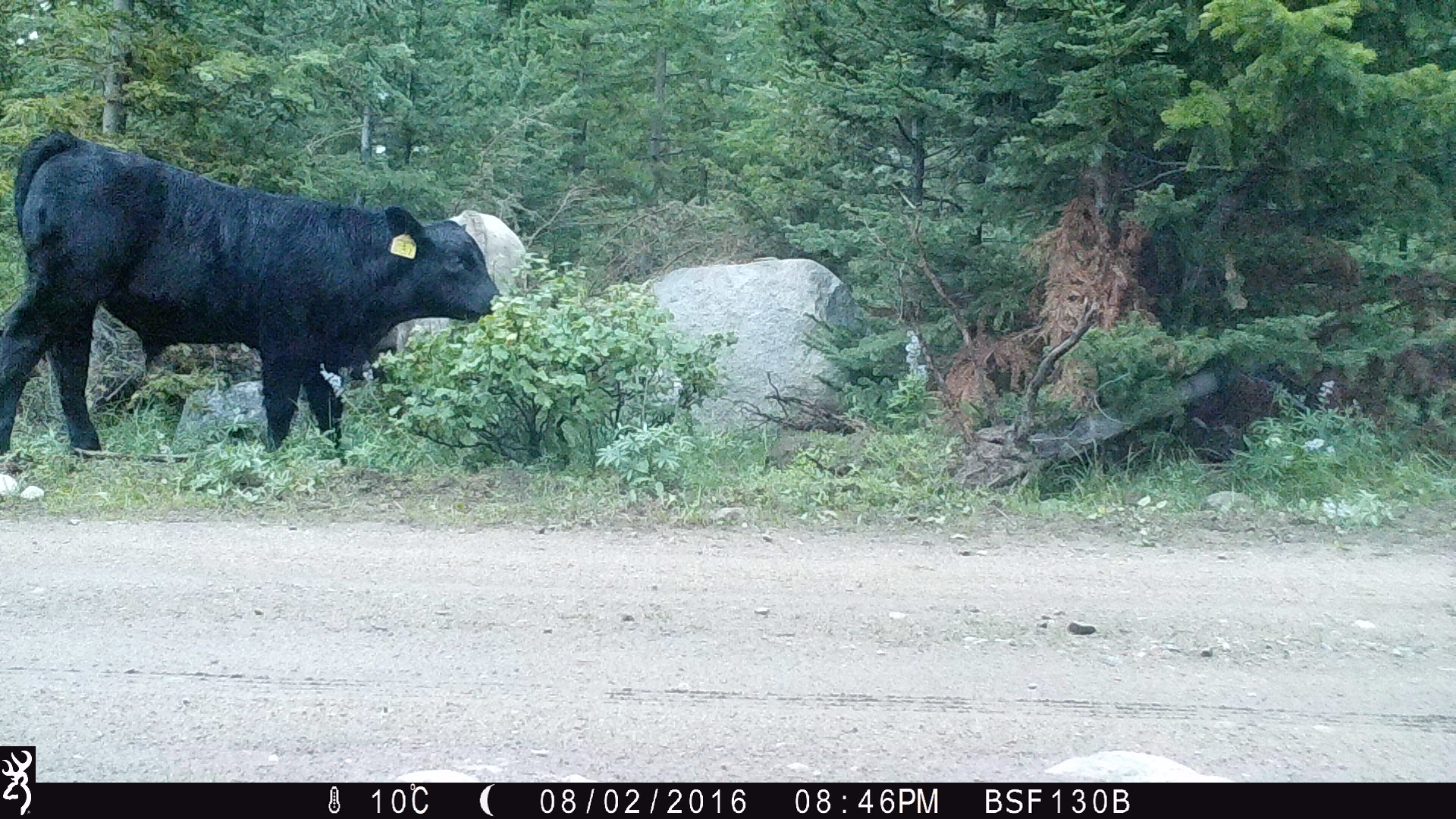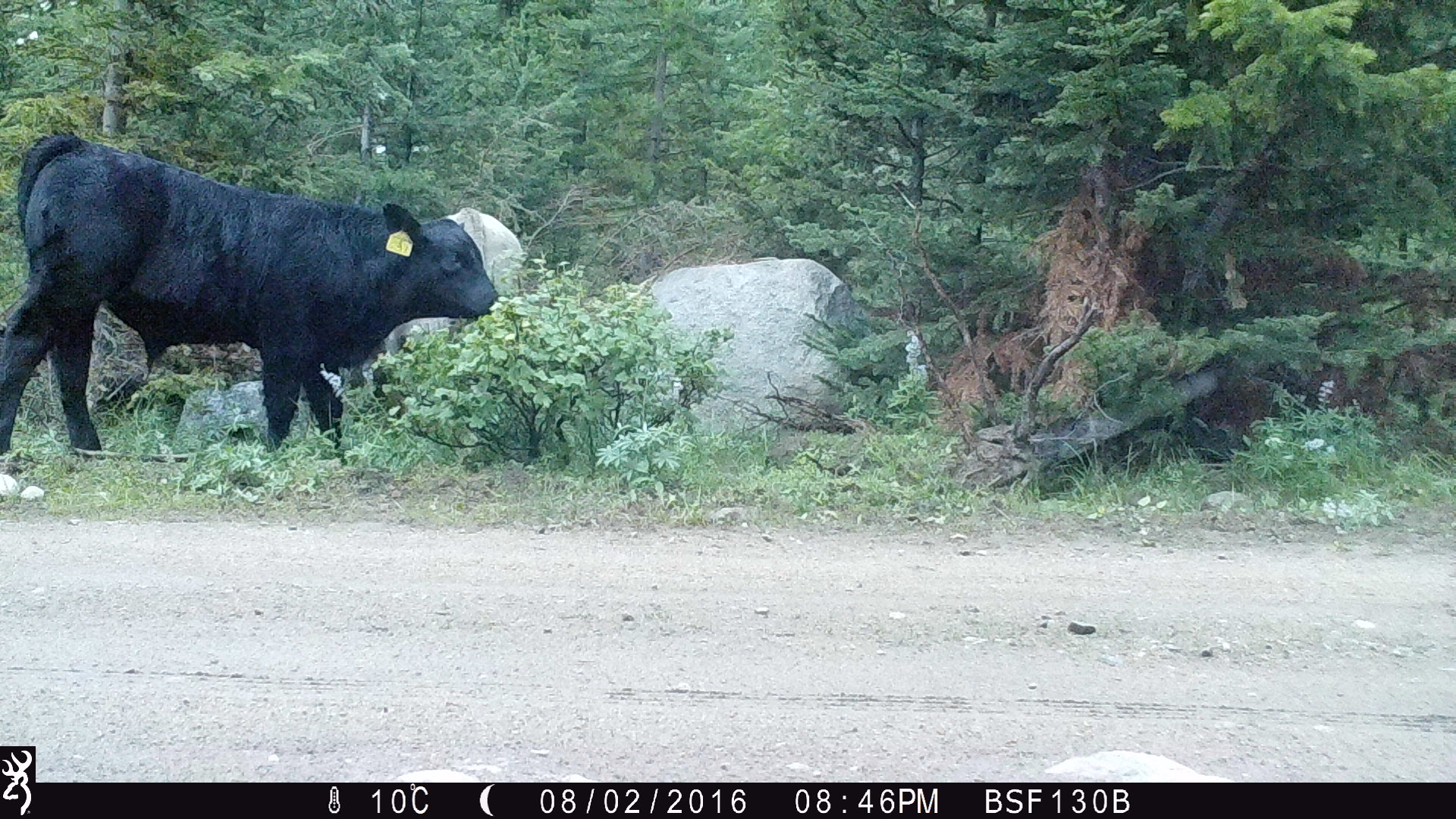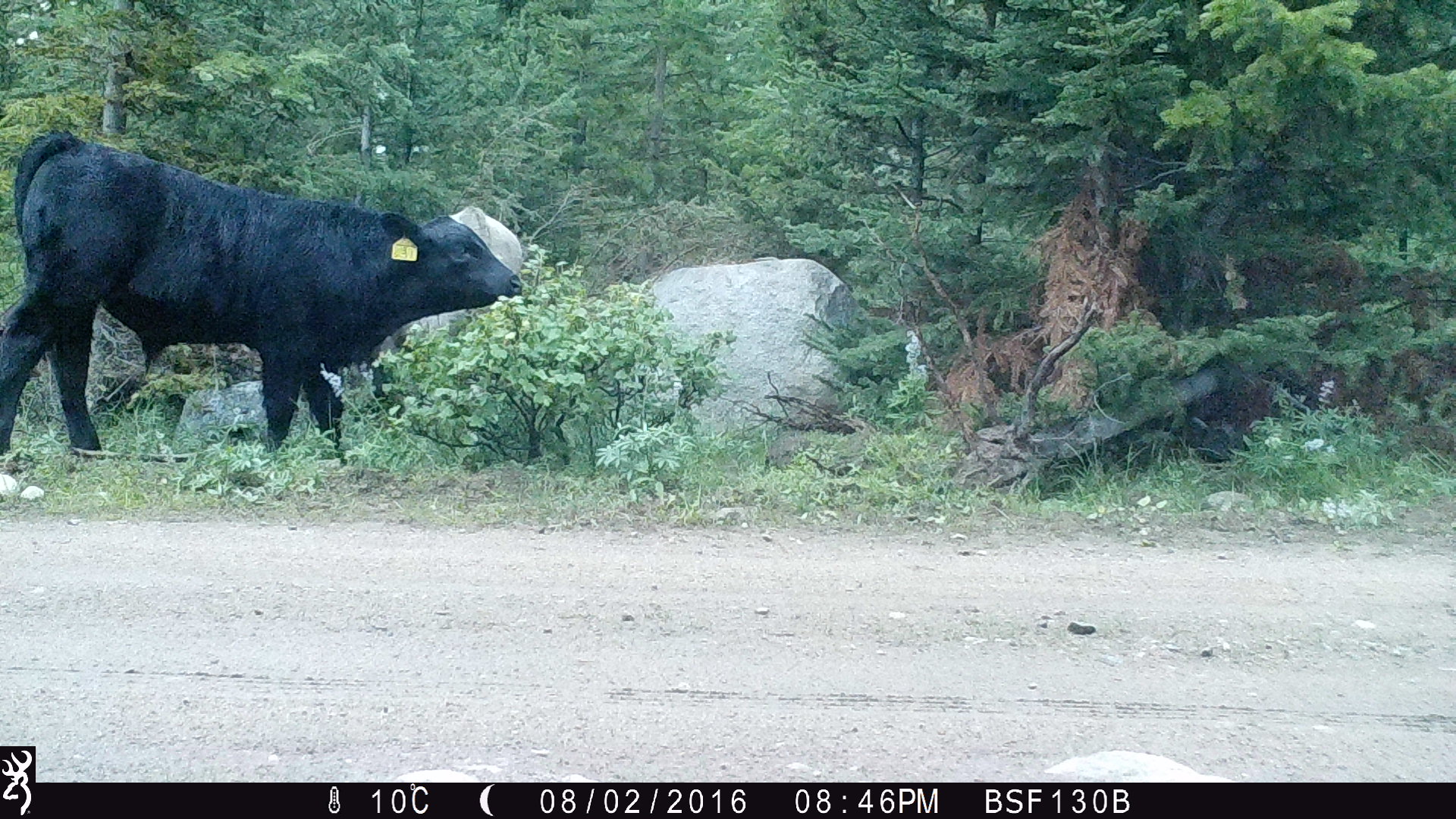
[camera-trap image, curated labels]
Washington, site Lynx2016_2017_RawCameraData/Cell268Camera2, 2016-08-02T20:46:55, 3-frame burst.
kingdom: Animalia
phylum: Chordata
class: Mammalia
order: Artiodactyla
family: Bovidae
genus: Bos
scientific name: Bos taurus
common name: domestic cattle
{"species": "domestic cattle (Bos taurus)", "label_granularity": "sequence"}